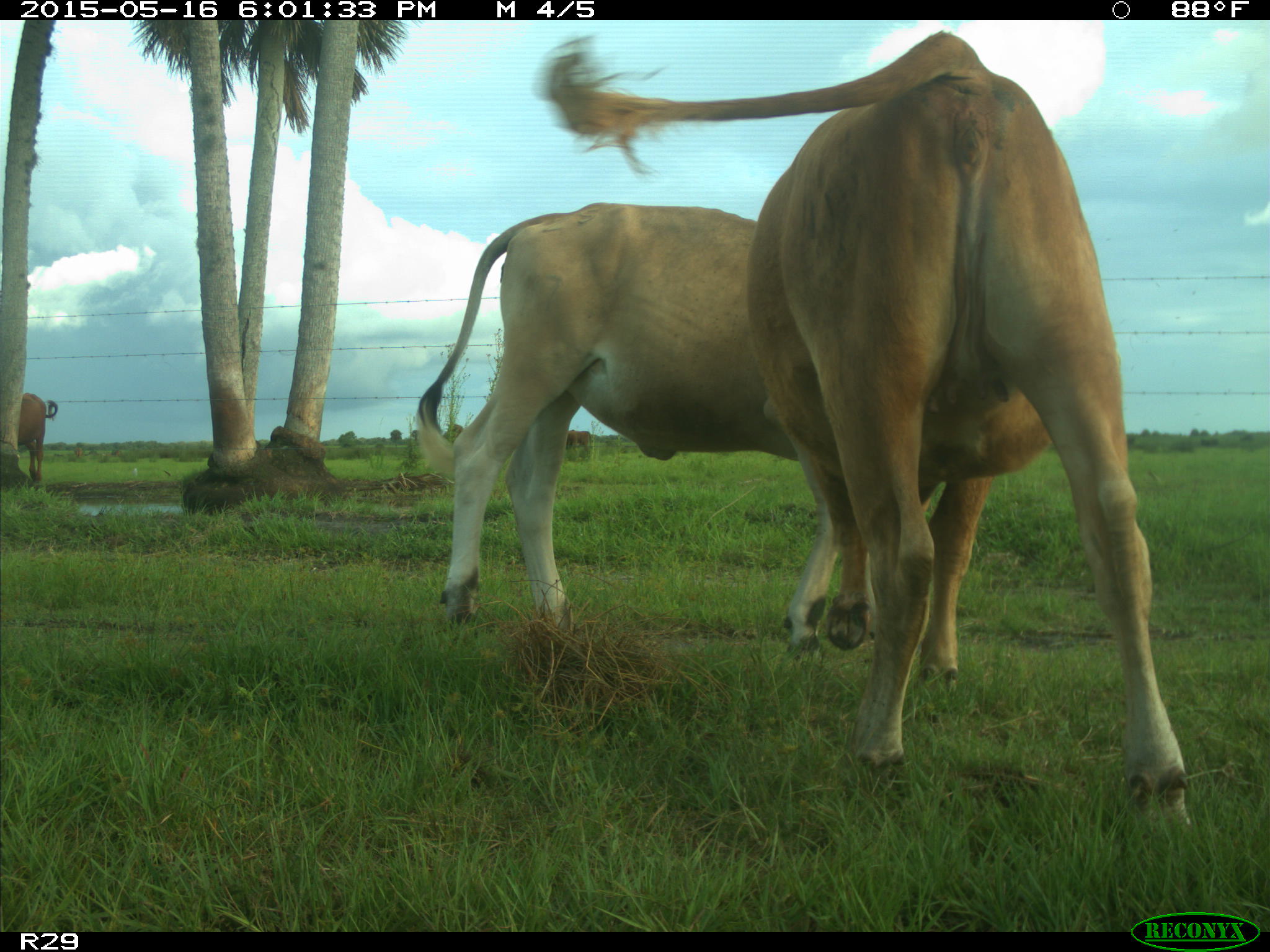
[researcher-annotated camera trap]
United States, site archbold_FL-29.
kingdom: Animalia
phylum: Chordata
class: Mammalia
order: Artiodactyla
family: Bovidae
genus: Bos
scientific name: Bos taurus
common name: domestic cow